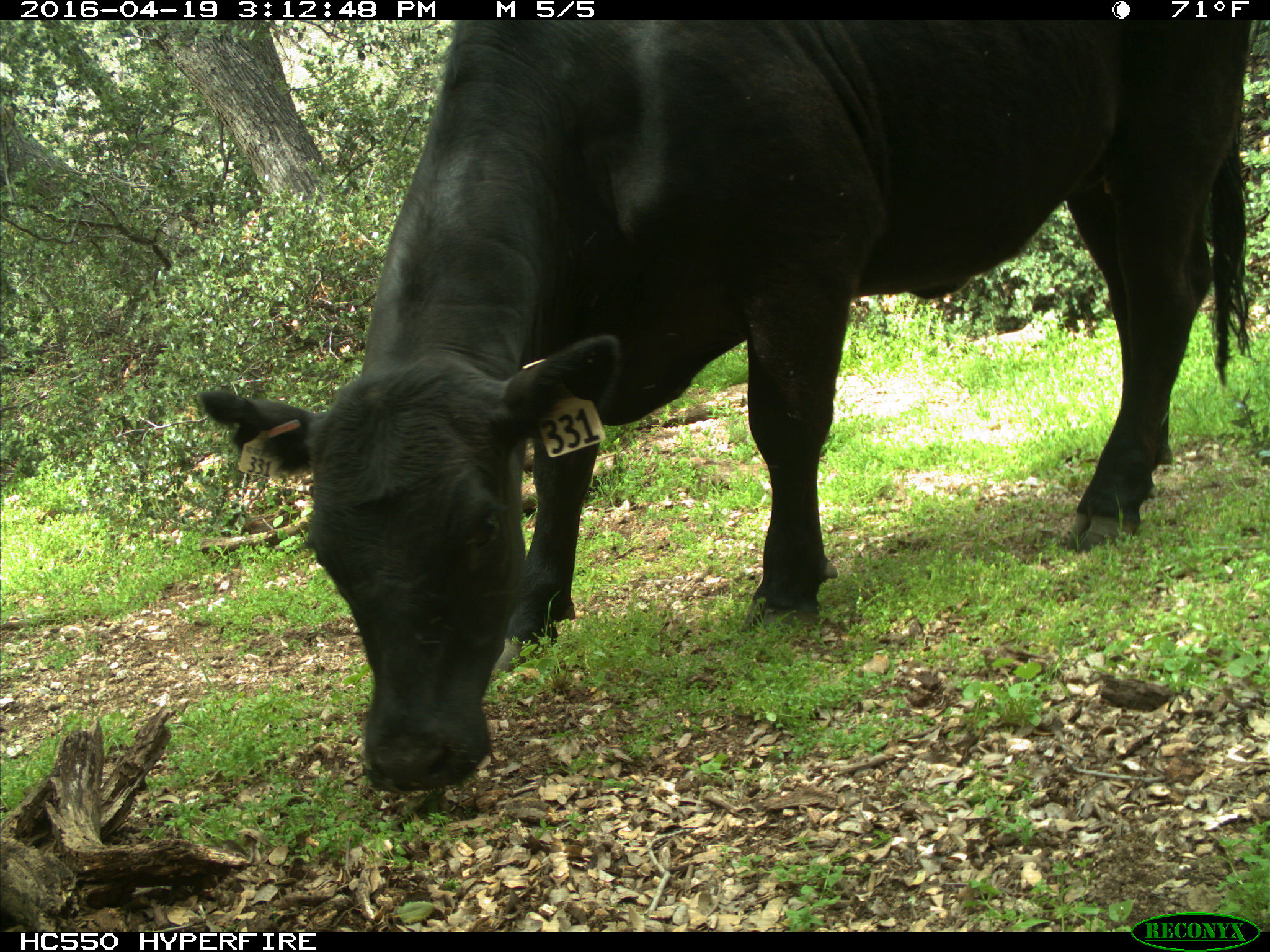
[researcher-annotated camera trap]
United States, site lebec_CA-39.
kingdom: Animalia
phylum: Chordata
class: Mammalia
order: Artiodactyla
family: Bovidae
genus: Bos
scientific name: Bos taurus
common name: domestic cow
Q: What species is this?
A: Bos taurus (domestic cow).